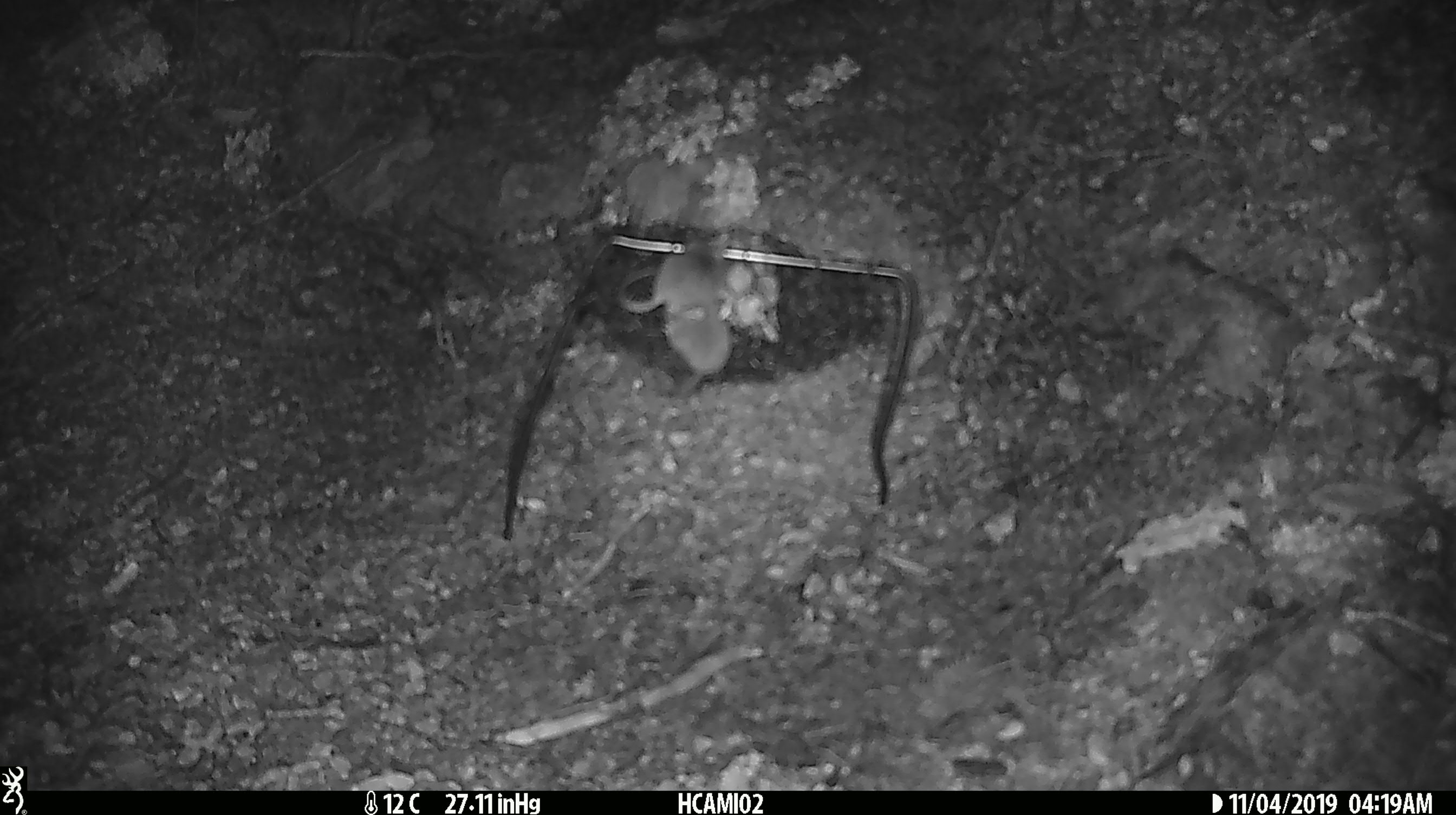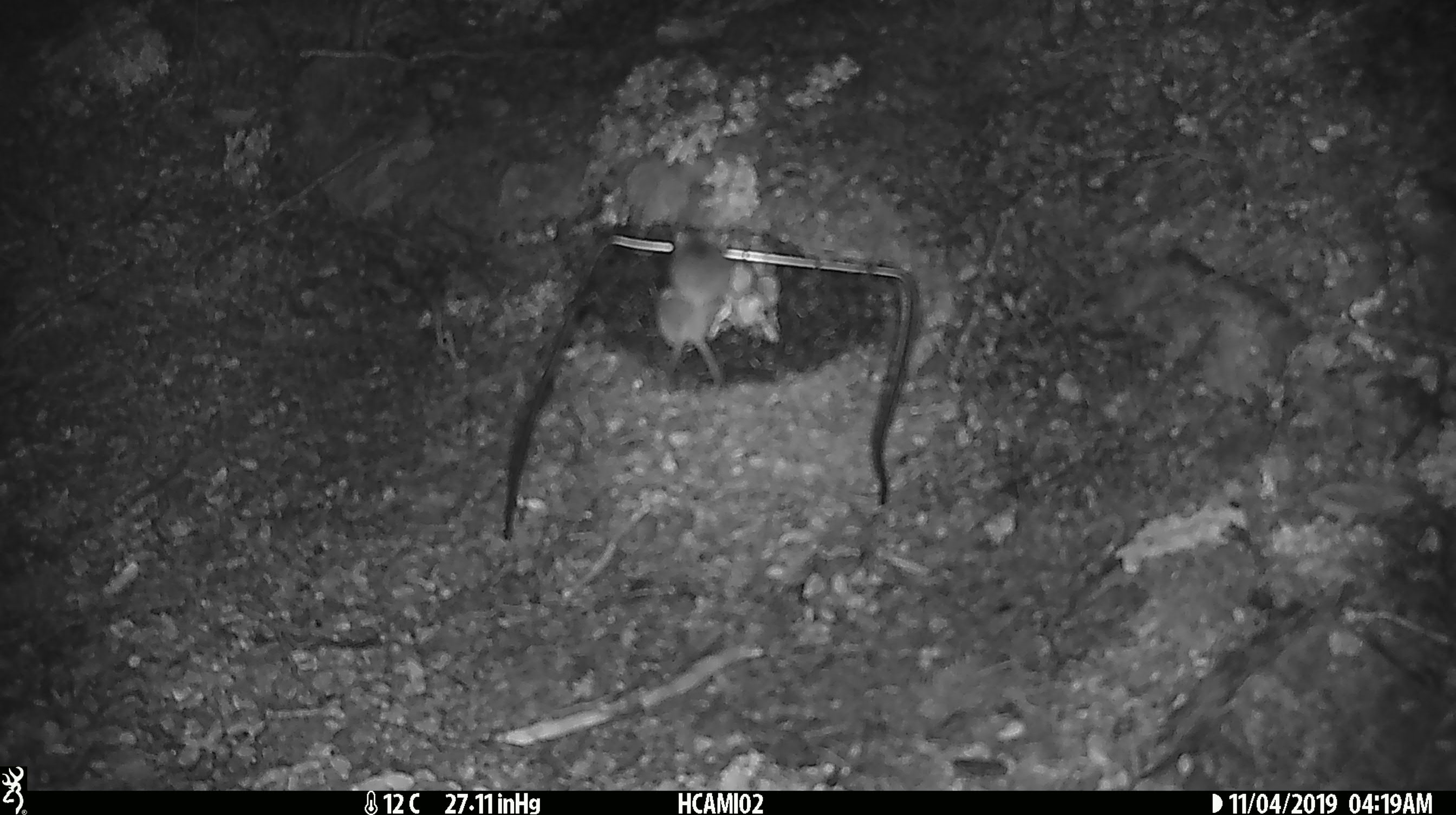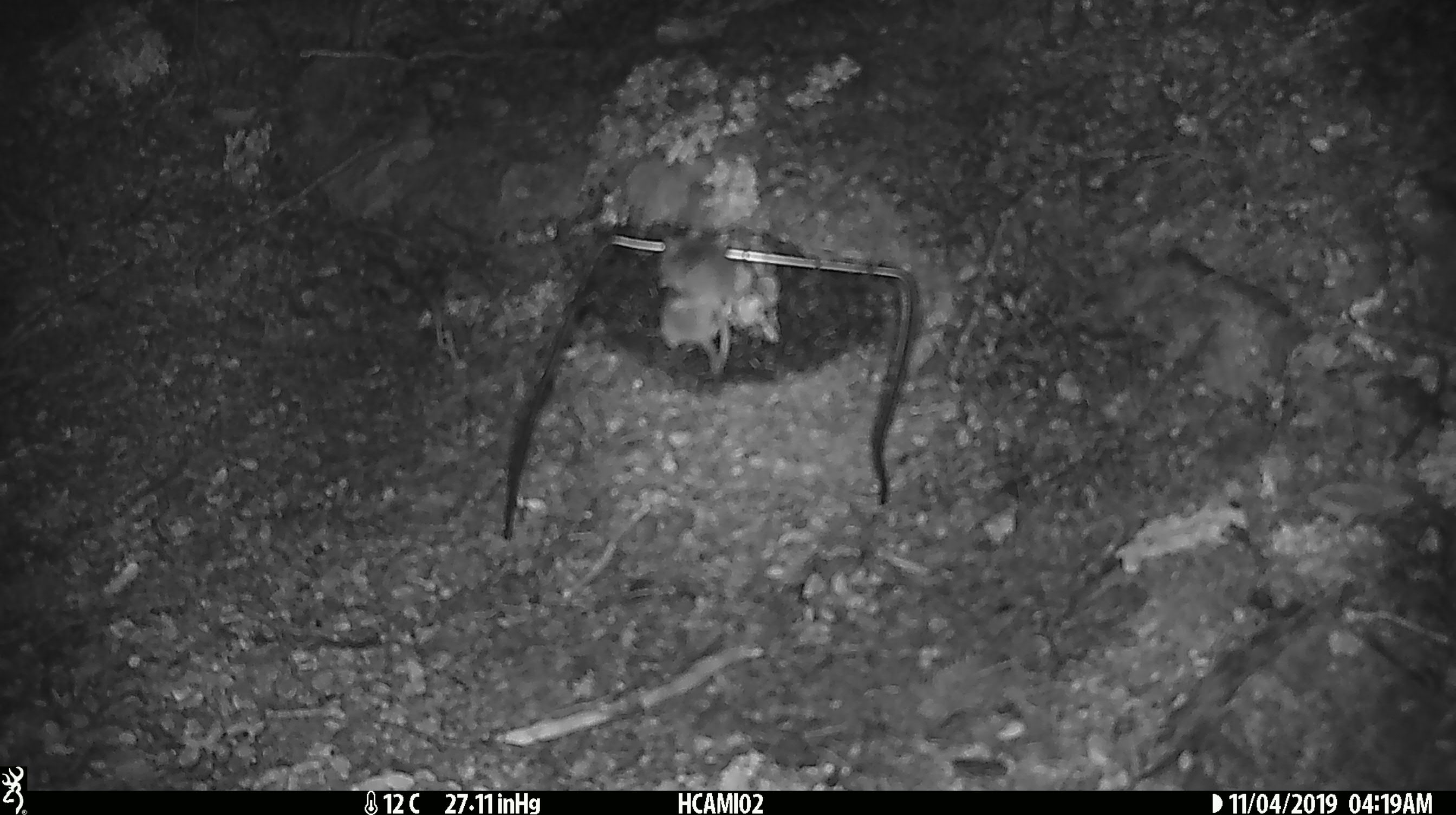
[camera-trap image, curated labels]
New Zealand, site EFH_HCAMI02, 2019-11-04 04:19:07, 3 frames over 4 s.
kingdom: Animalia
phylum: Chordata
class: Mammalia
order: Rodentia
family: Muridae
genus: Mus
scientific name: Mus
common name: mouse